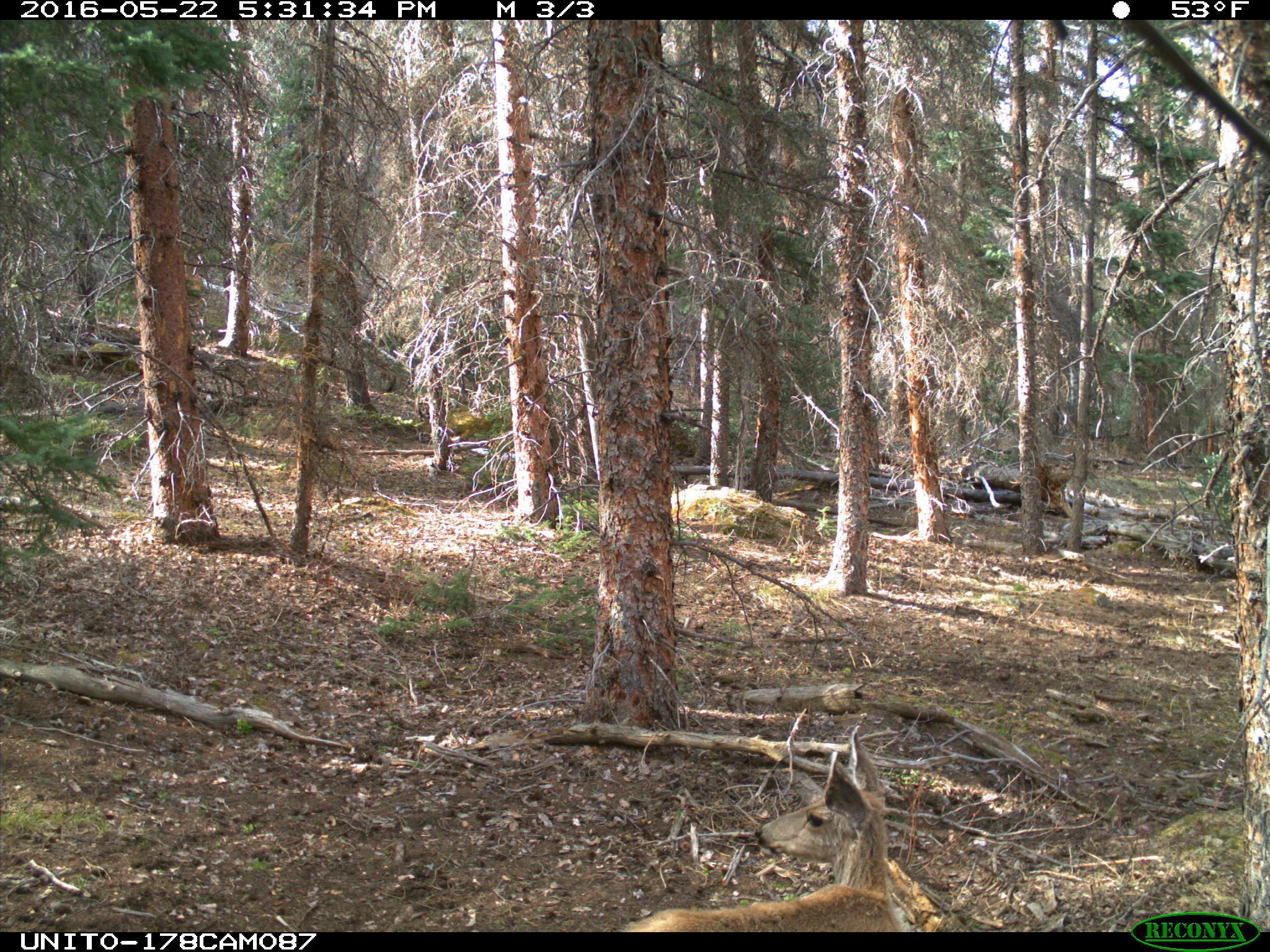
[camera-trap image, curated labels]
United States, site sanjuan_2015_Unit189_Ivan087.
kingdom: Animalia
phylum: Chordata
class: Mammalia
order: Artiodactyla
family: Cervidae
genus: Odocoileus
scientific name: Odocoileus hemionus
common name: mule deer